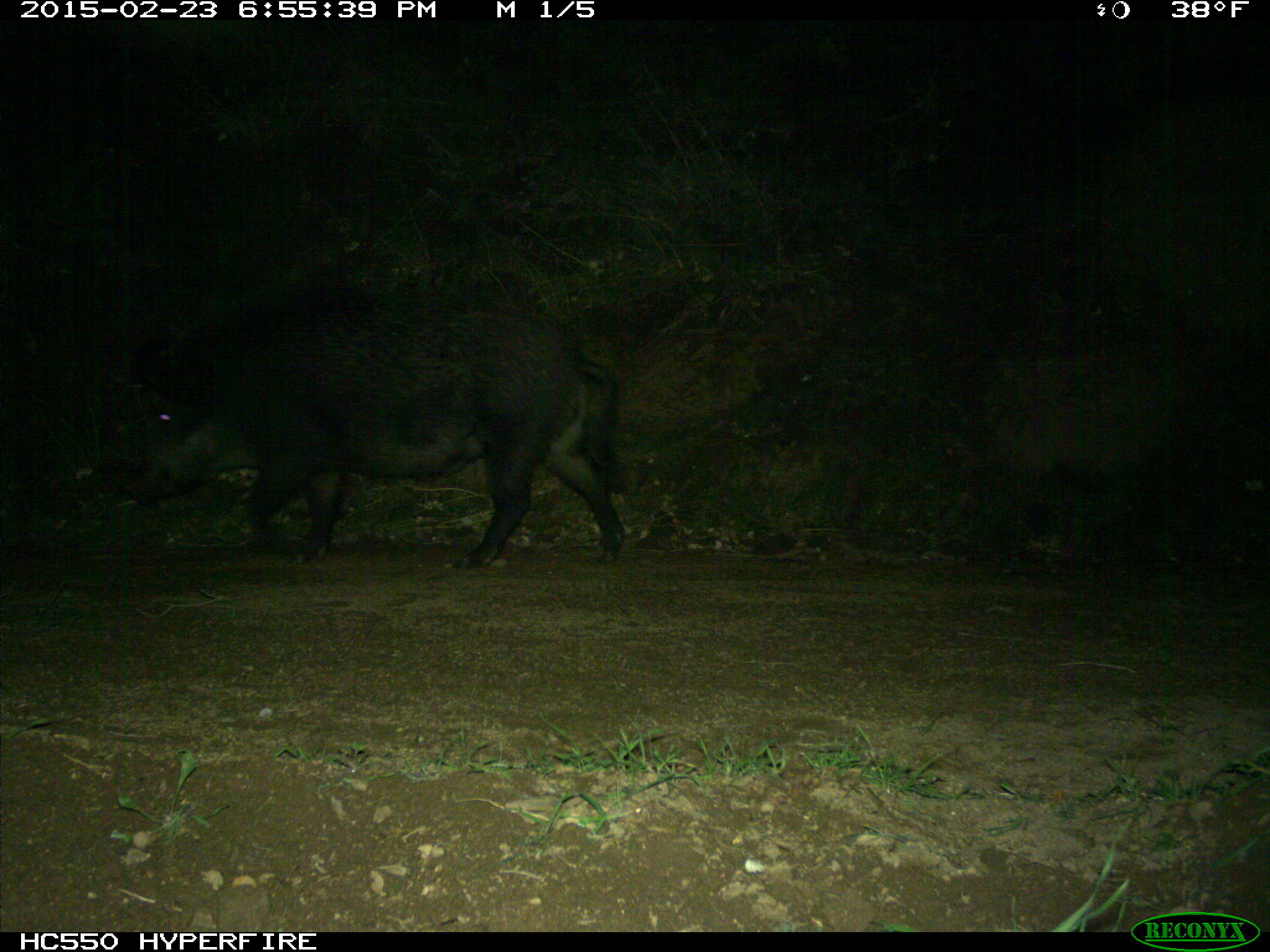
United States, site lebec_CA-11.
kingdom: Animalia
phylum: Chordata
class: Mammalia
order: Artiodactyla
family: Suidae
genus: Sus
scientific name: Sus scrofa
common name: wild boar